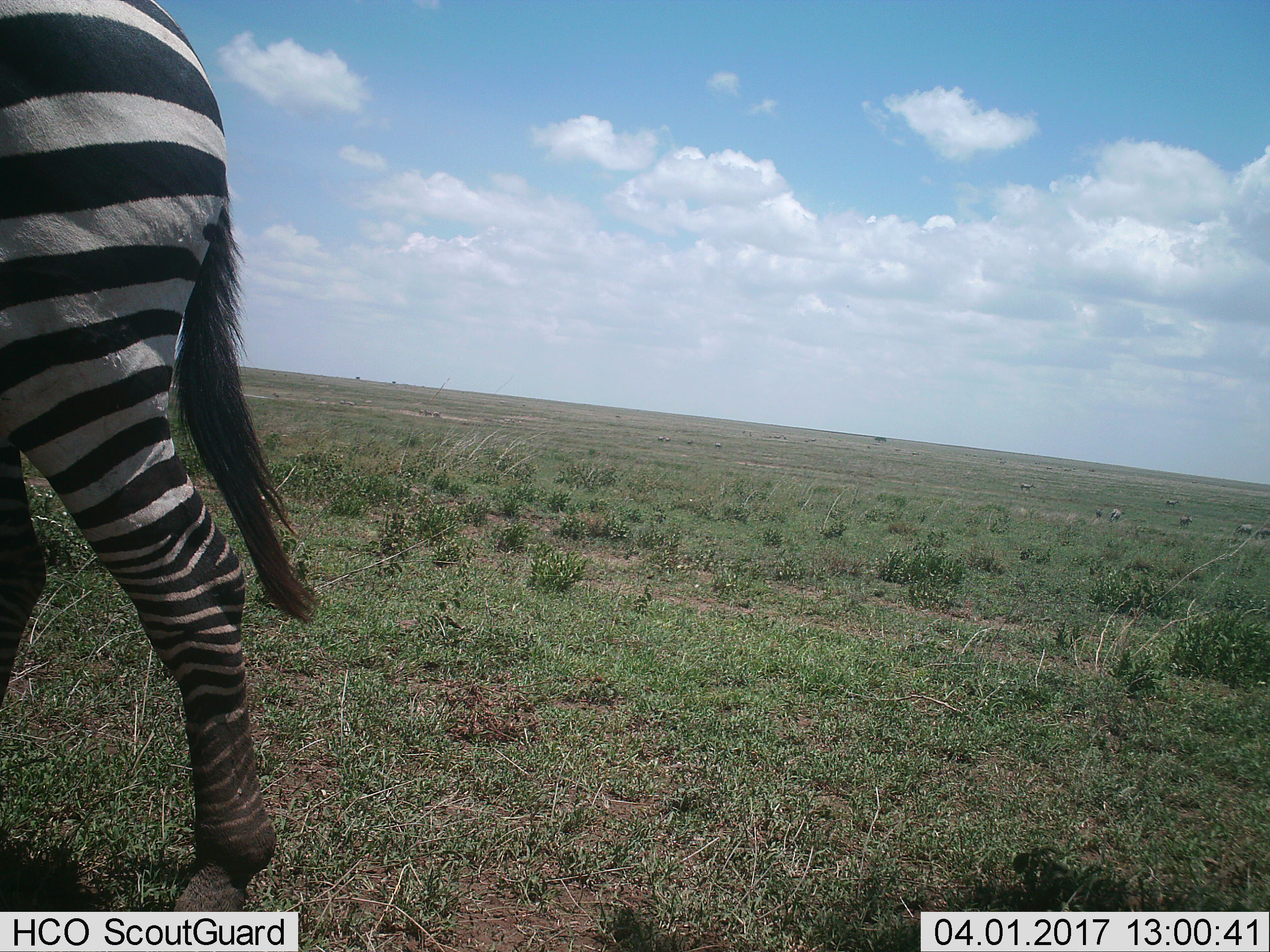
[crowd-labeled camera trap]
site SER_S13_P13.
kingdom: Animalia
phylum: Chordata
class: Mammalia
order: Perissodactyla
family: Equidae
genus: Equus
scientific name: Equus quagga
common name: plains zebra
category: zebraplains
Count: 1.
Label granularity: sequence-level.